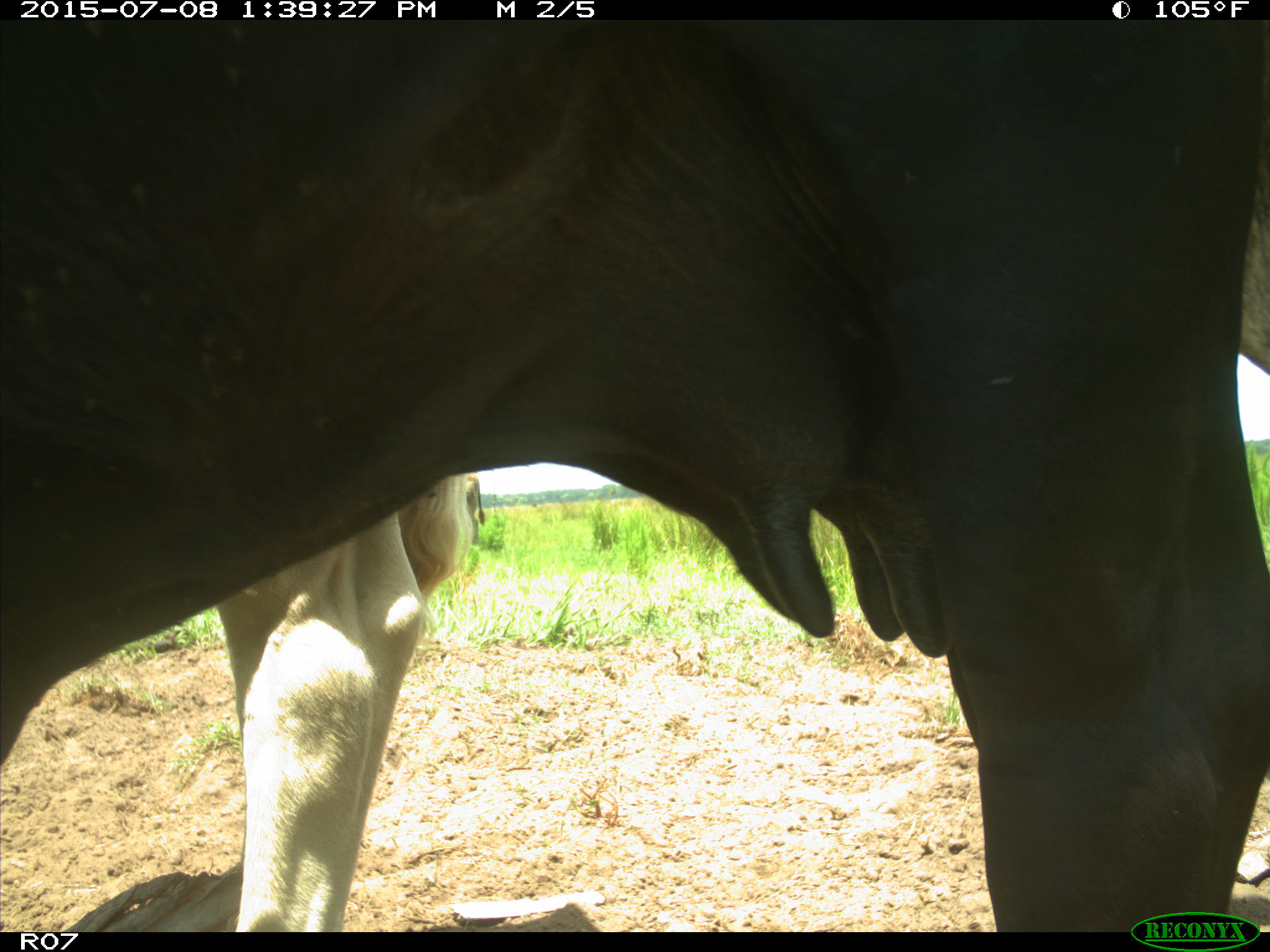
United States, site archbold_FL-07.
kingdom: Animalia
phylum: Chordata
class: Mammalia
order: Artiodactyla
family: Bovidae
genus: Bos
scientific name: Bos taurus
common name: domestic cow